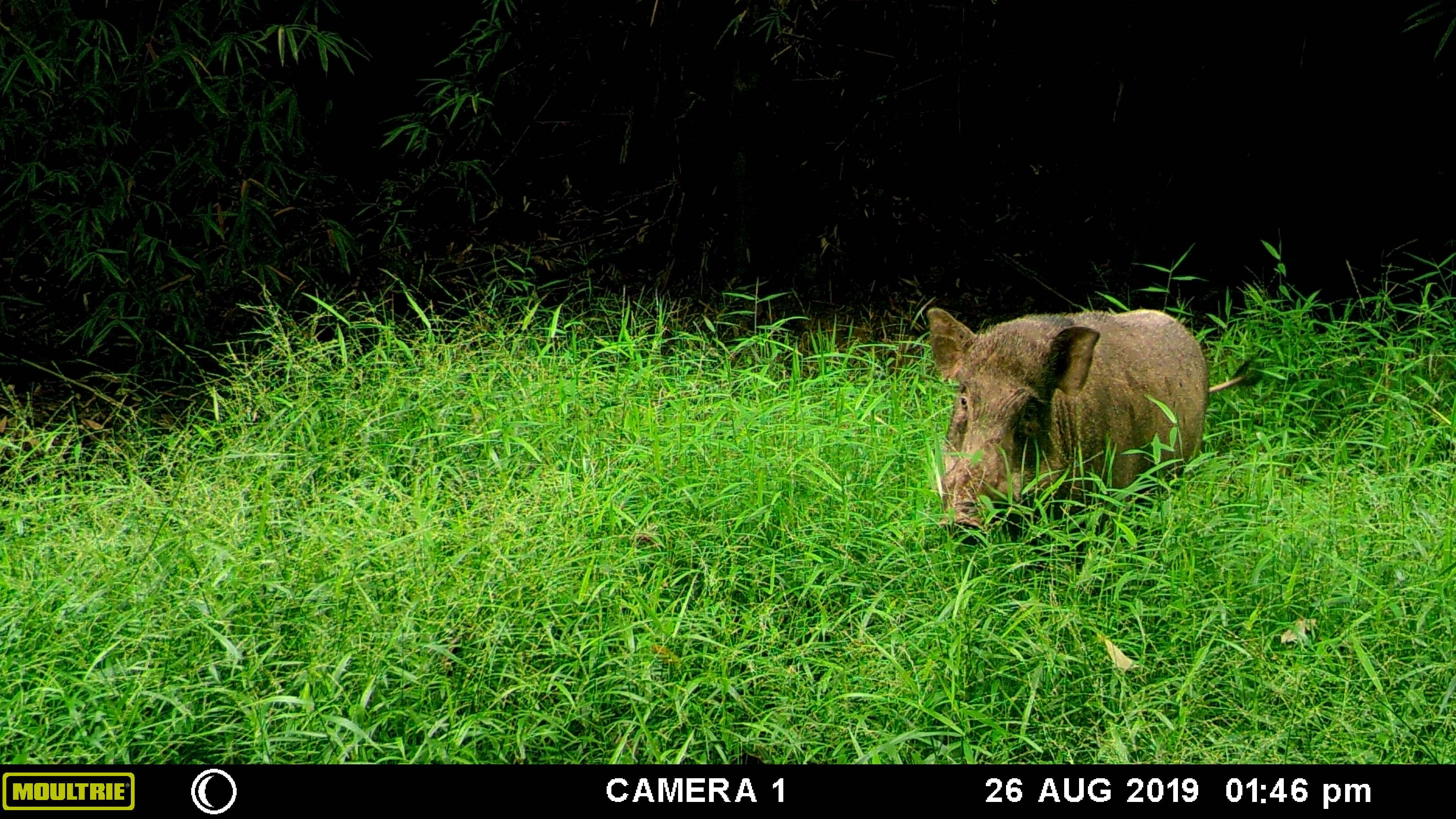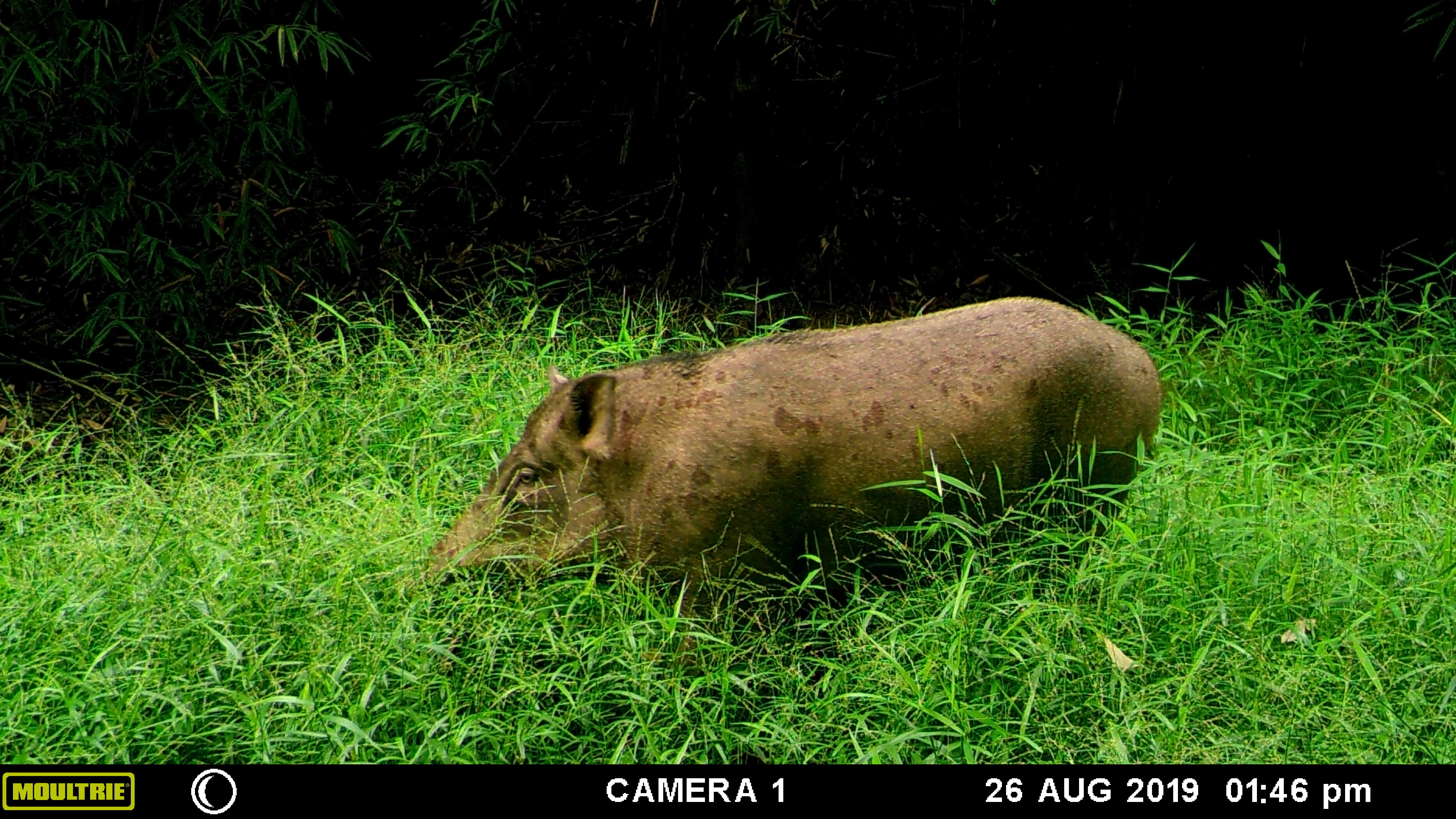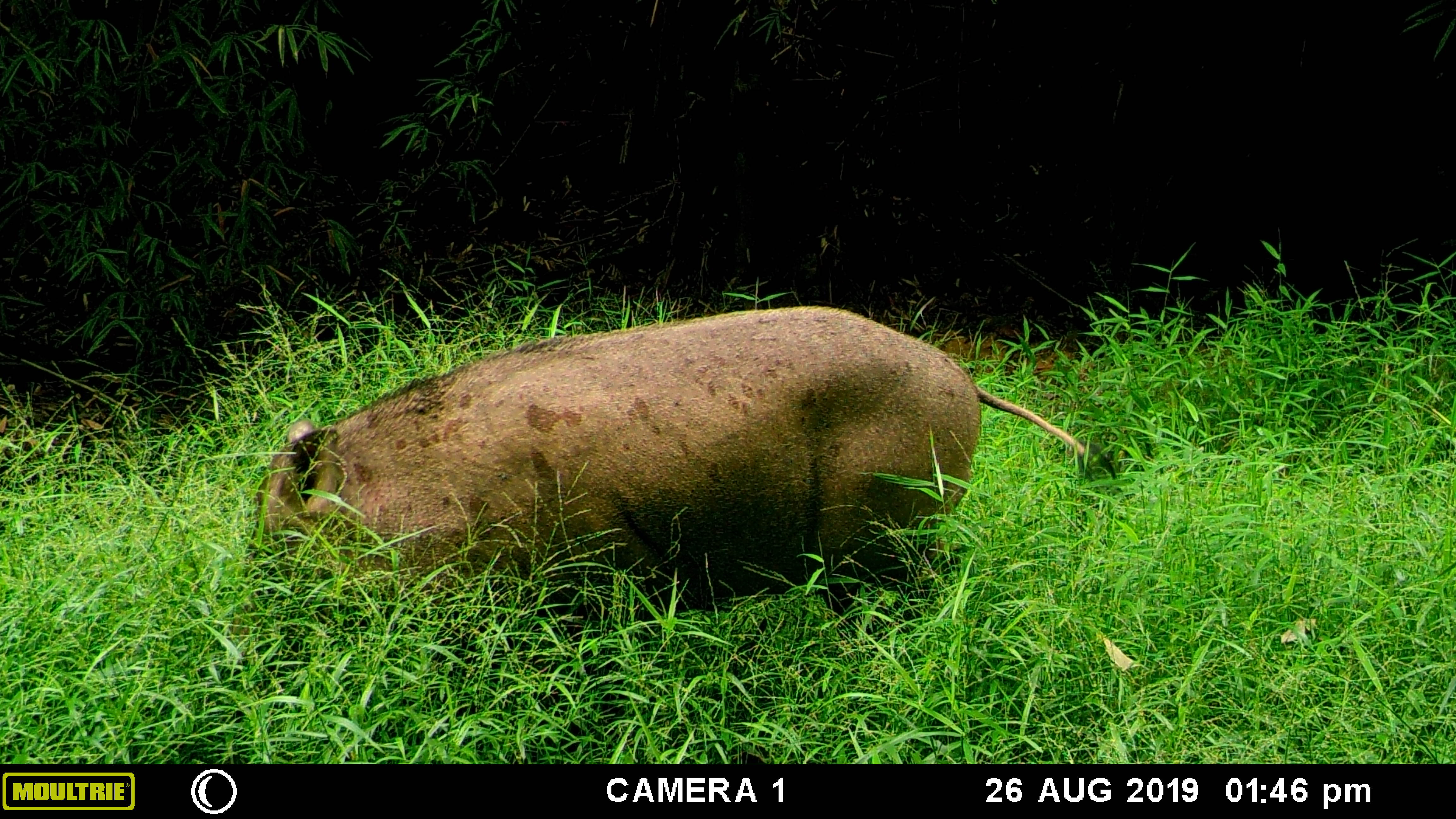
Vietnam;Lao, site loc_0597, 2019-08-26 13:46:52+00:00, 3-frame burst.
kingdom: Animalia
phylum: Chordata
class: Mammalia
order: Artiodactyla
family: Suidae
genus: Sus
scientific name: Sus scrofa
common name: eurasian wild pig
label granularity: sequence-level